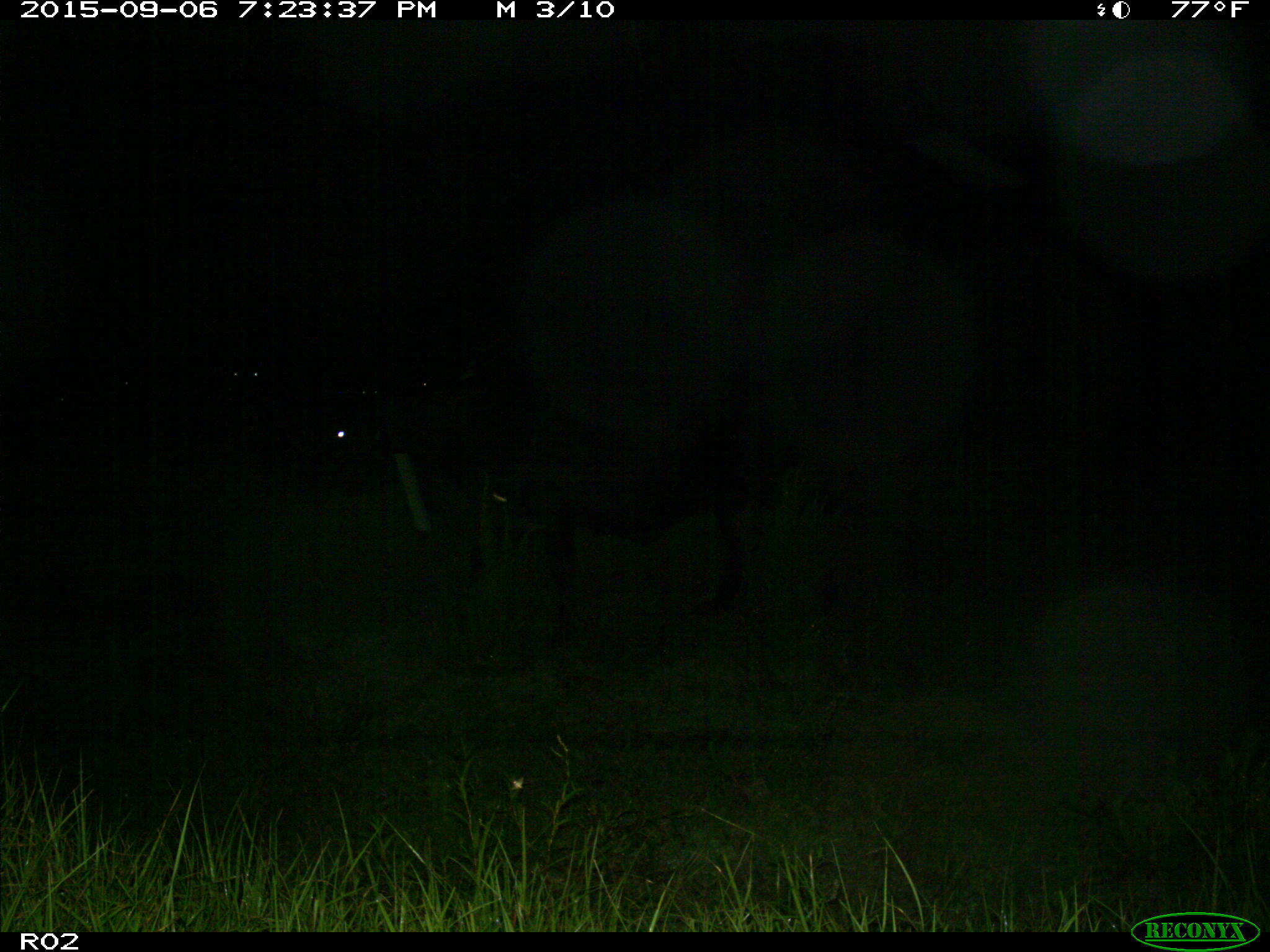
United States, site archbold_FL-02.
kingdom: Animalia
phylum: Chordata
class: Mammalia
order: Artiodactyla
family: Bovidae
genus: Bos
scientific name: Bos taurus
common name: domestic cow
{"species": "Bos taurus (domestic cow)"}